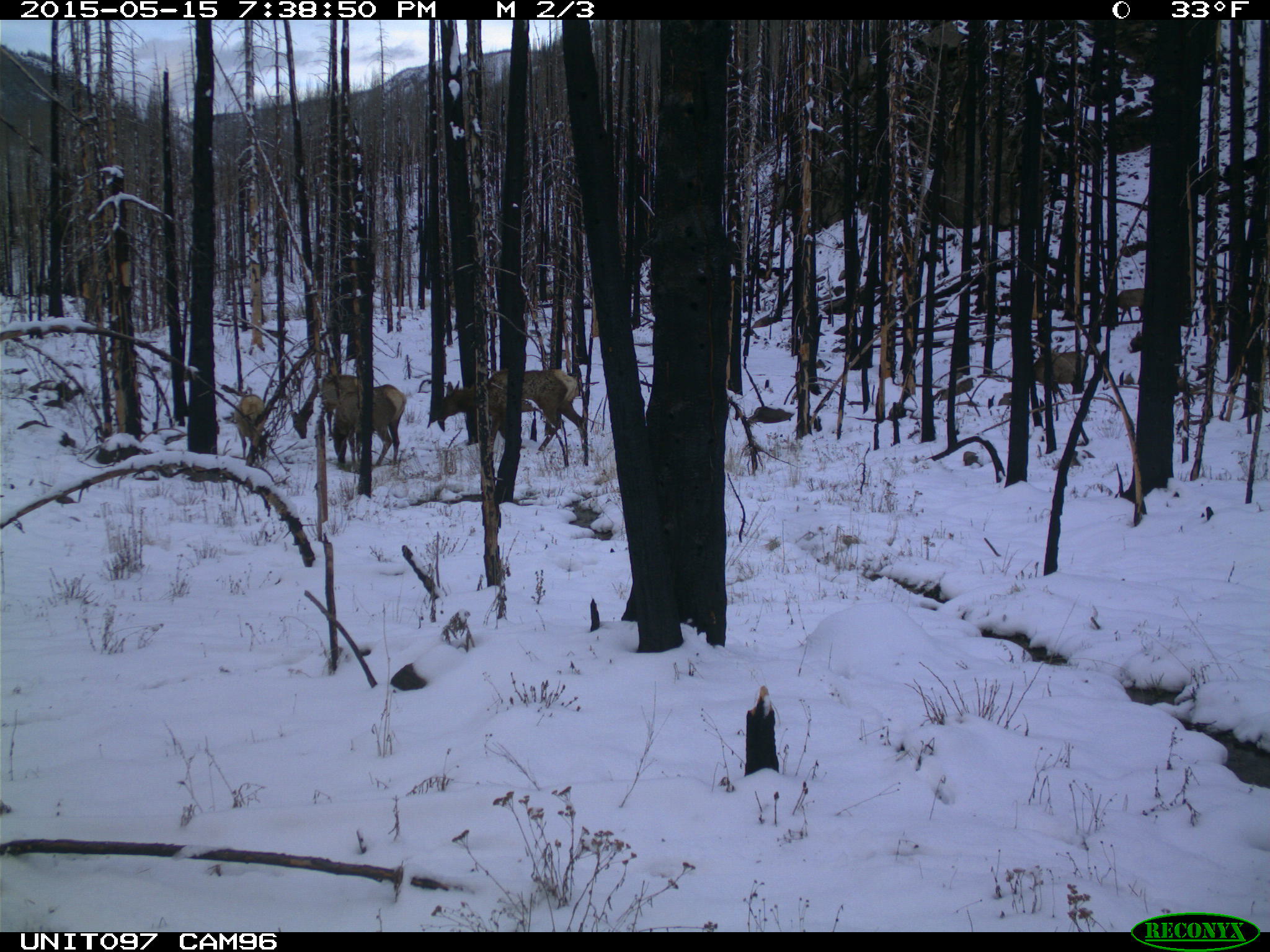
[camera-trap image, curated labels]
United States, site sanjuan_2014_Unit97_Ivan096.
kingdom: Animalia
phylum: Chordata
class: Mammalia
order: Artiodactyla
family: Cervidae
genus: Cervus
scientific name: Cervus elaphus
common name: red deer